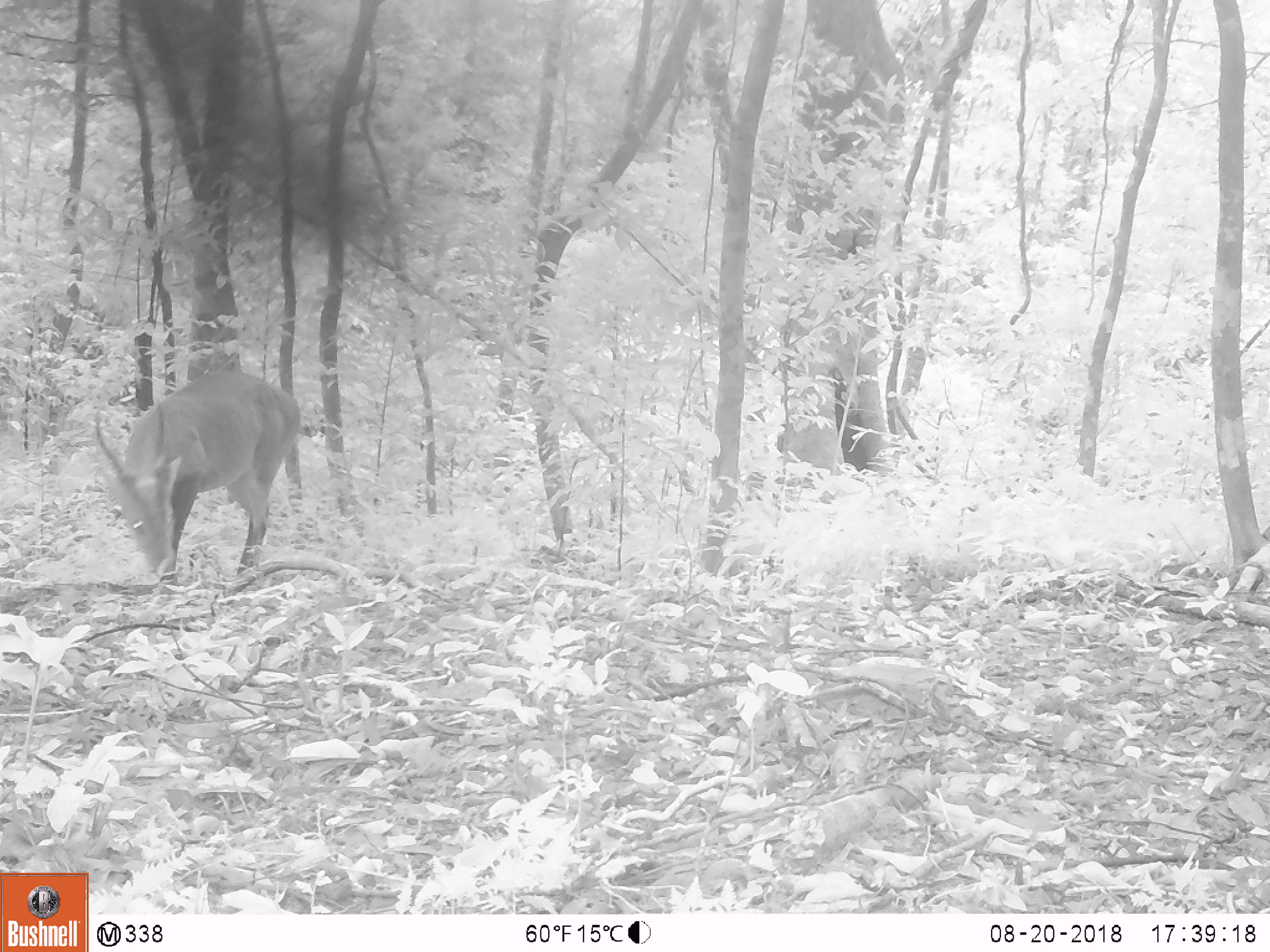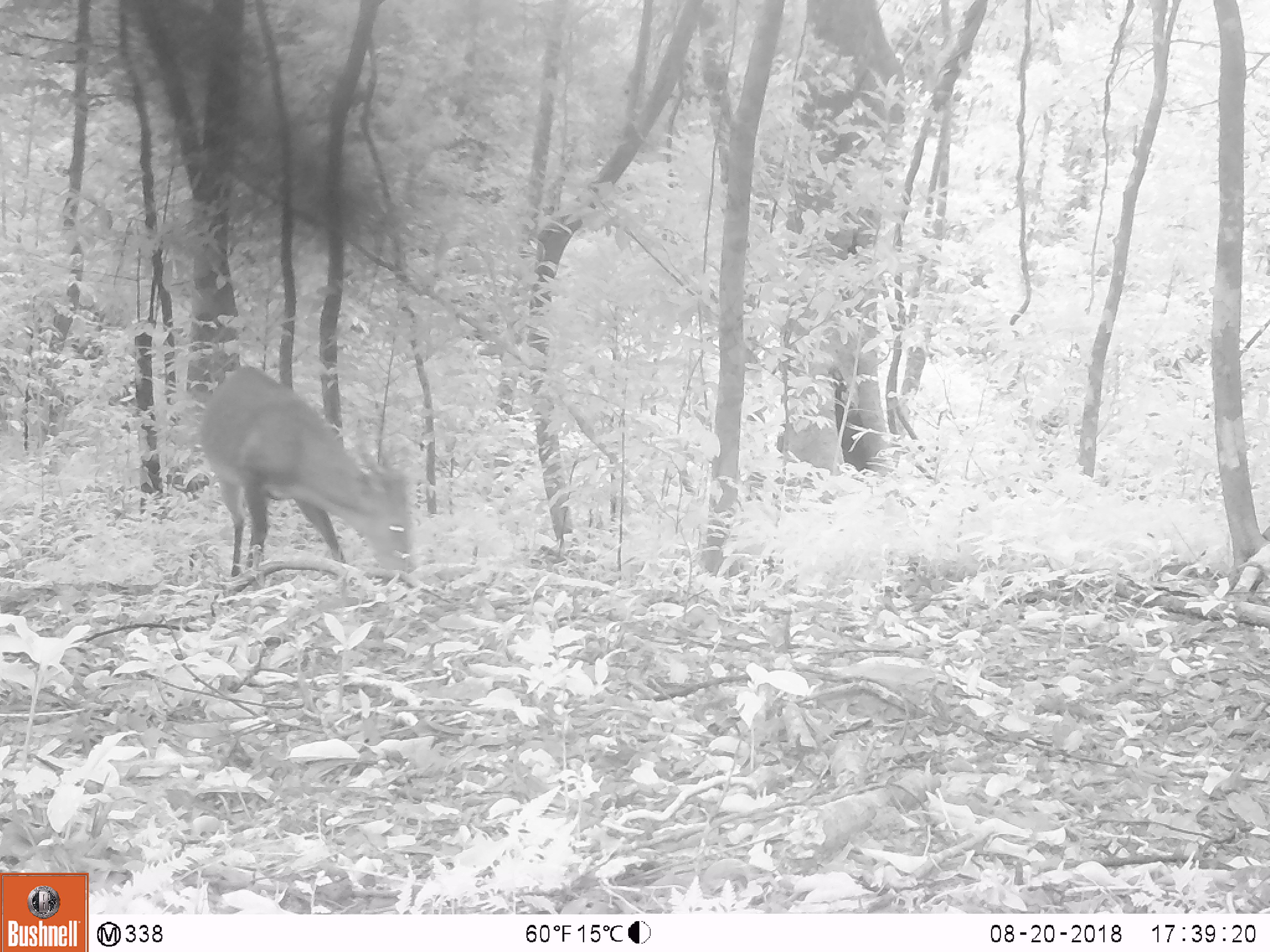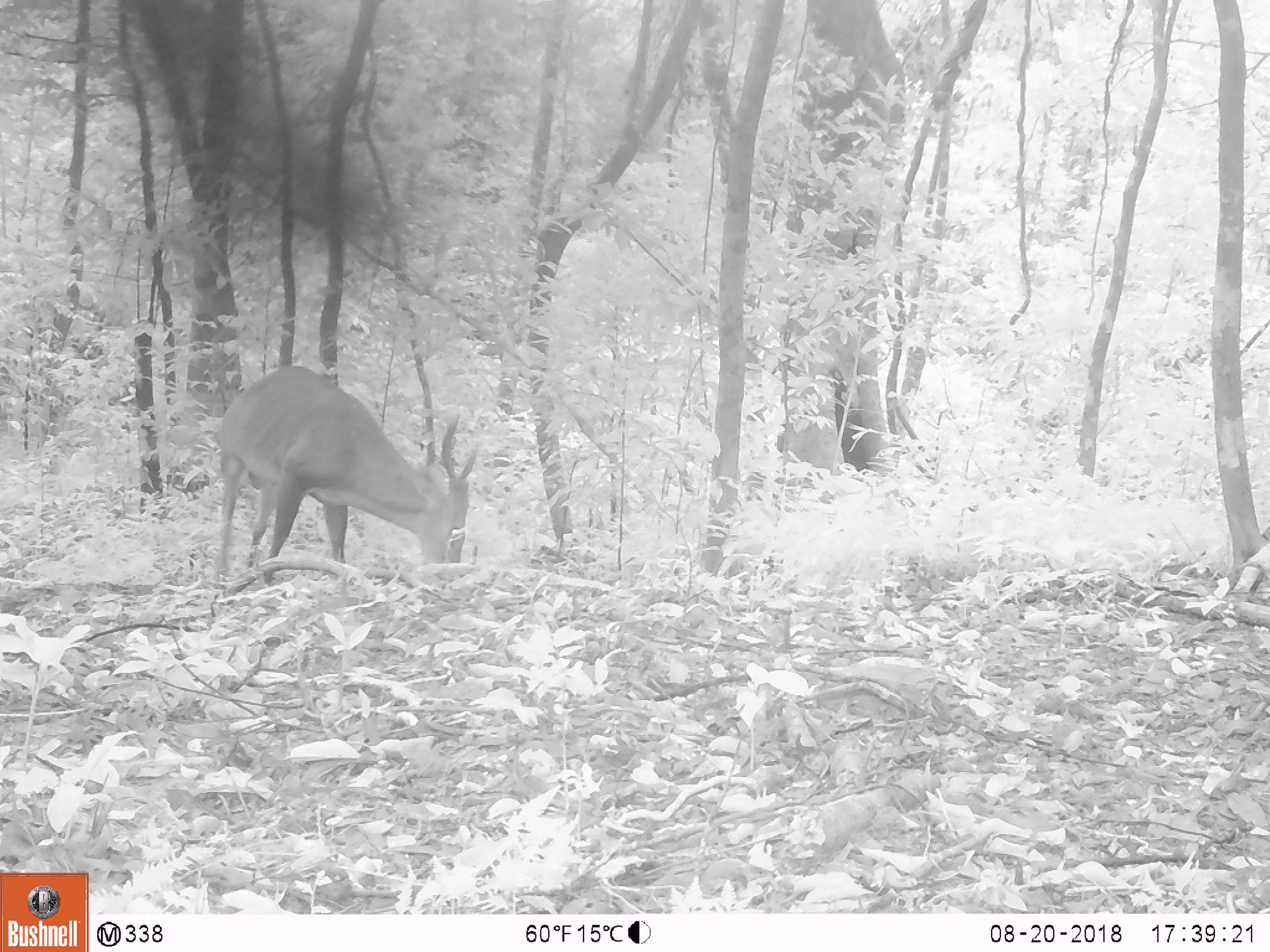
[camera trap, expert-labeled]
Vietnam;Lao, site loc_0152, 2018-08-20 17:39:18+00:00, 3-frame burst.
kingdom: Animalia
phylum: Chordata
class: Mammalia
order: Artiodactyla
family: Cervidae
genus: Muntiacus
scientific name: Muntiacus vuquangensis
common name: large-antlered muntjac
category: large antlered muntjac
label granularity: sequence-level